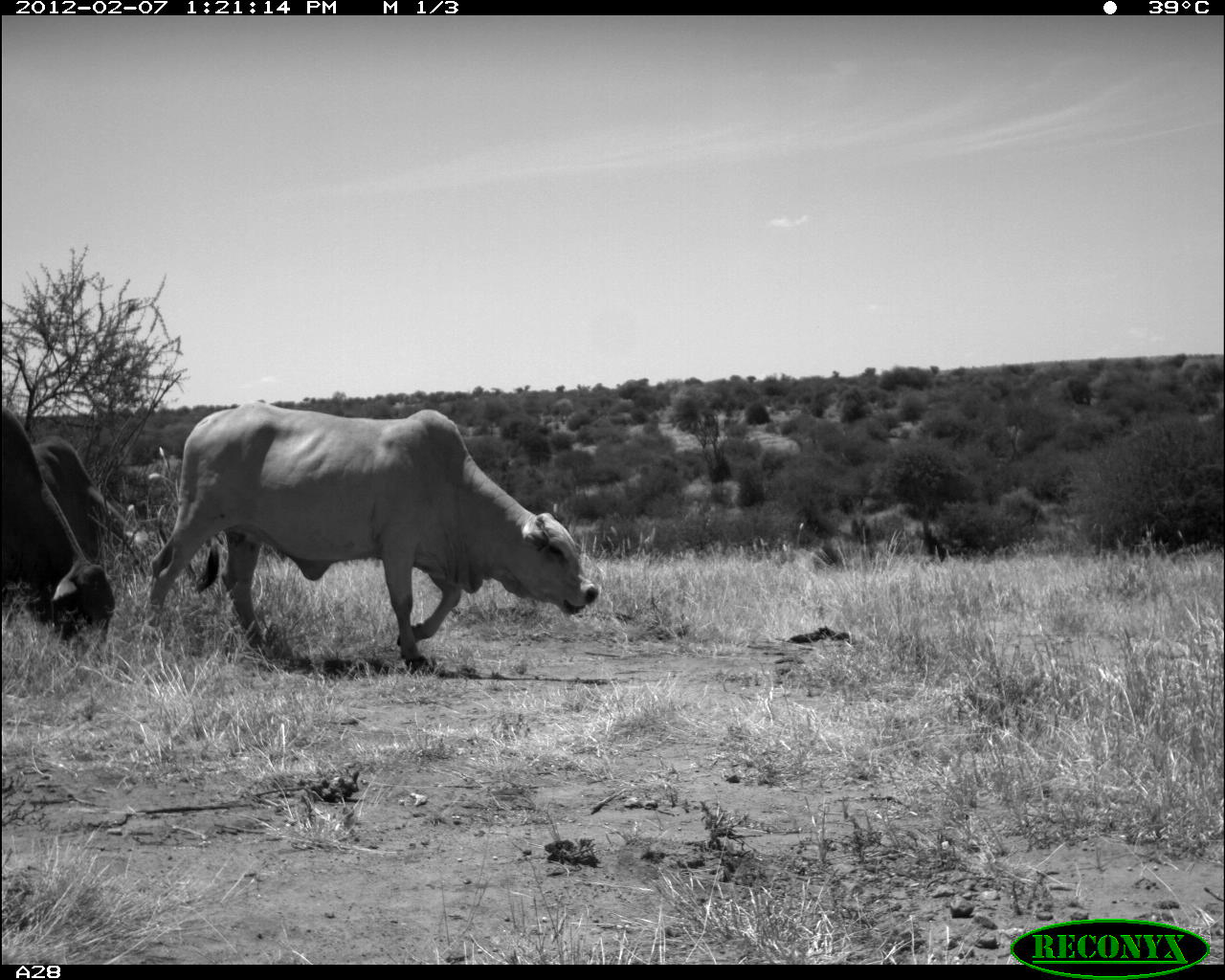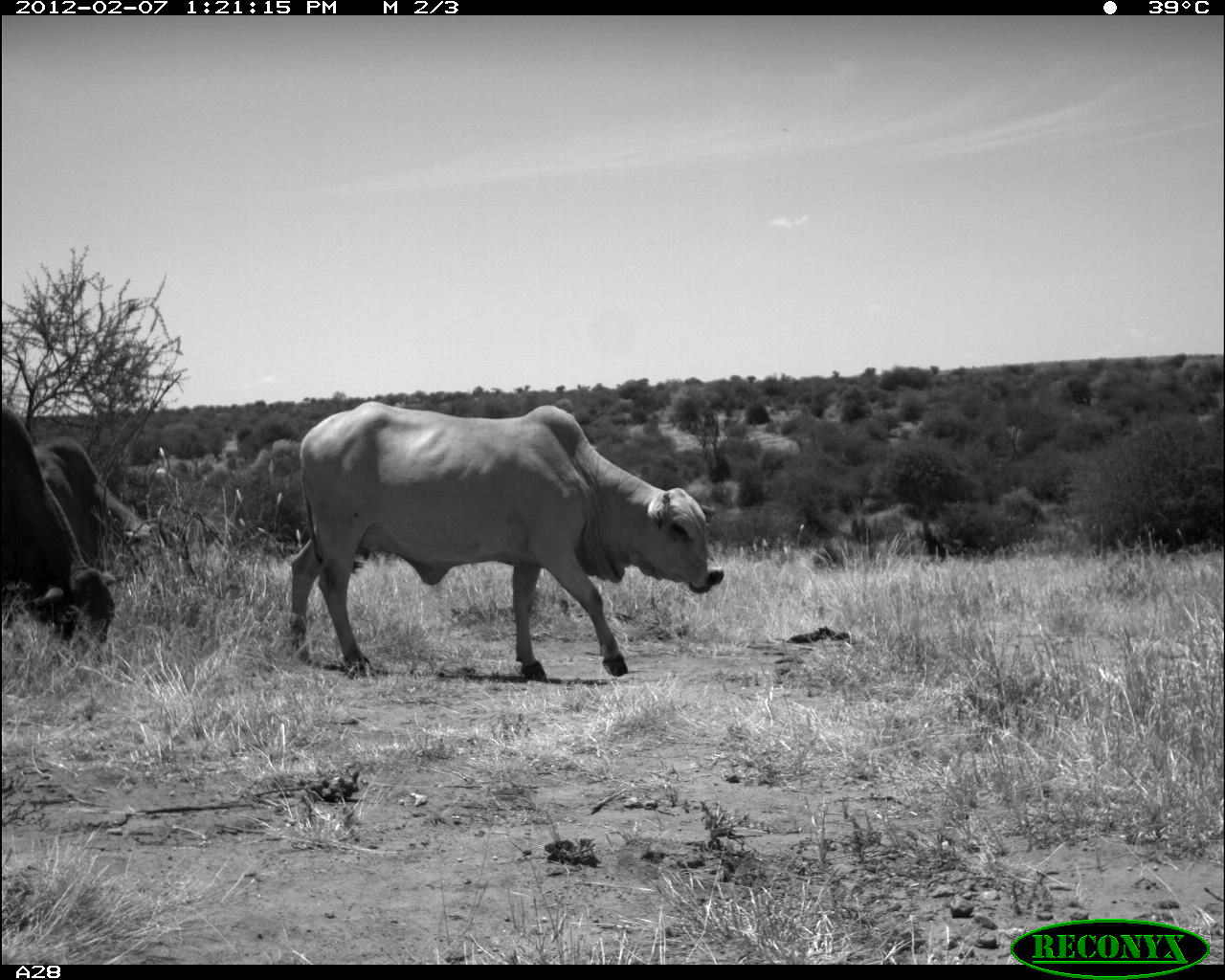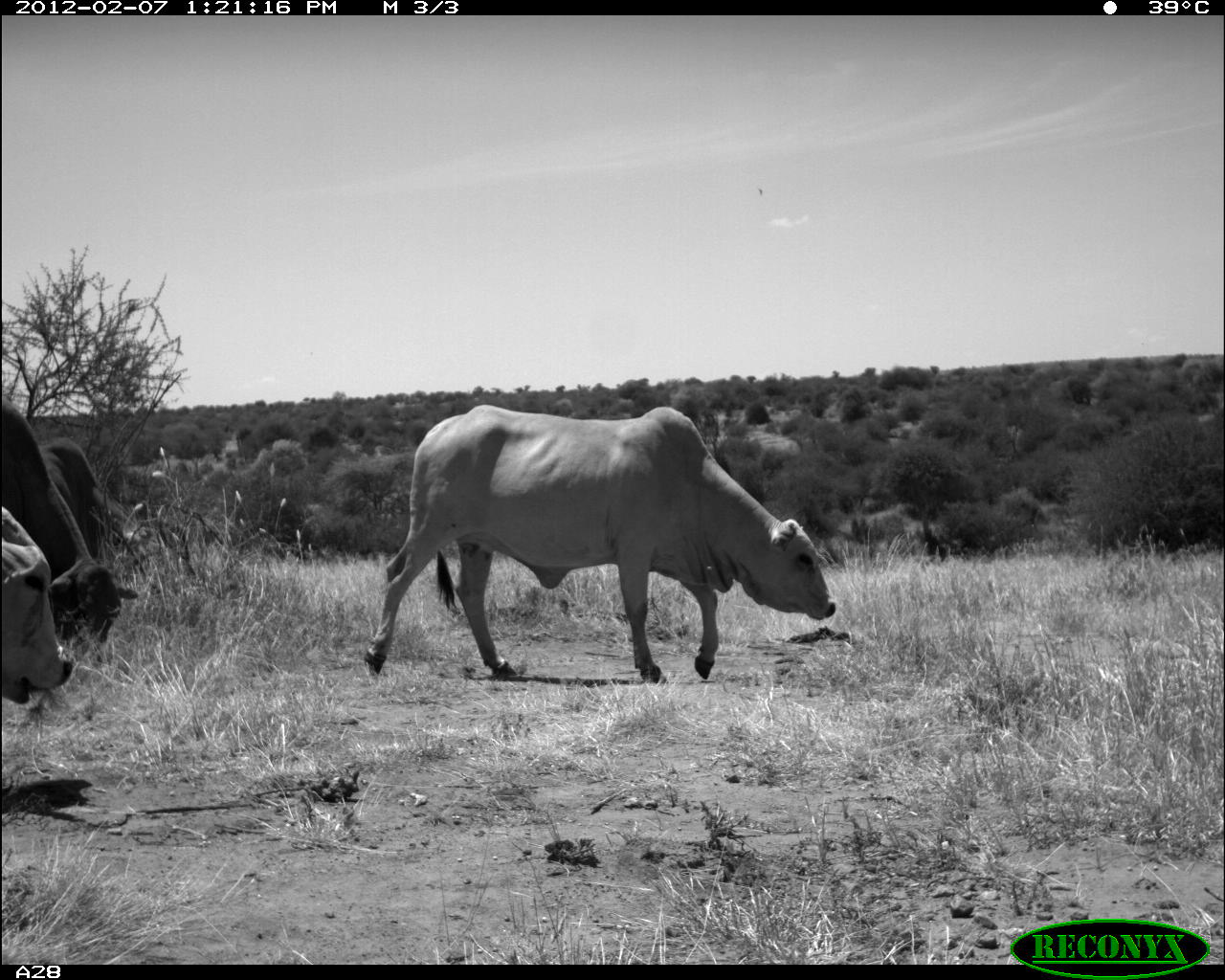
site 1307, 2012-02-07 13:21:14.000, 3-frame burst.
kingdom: Animalia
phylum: Chordata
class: Mammalia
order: Artiodactyla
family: Bovidae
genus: Bos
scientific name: Bos taurus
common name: domestic cattle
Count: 3.